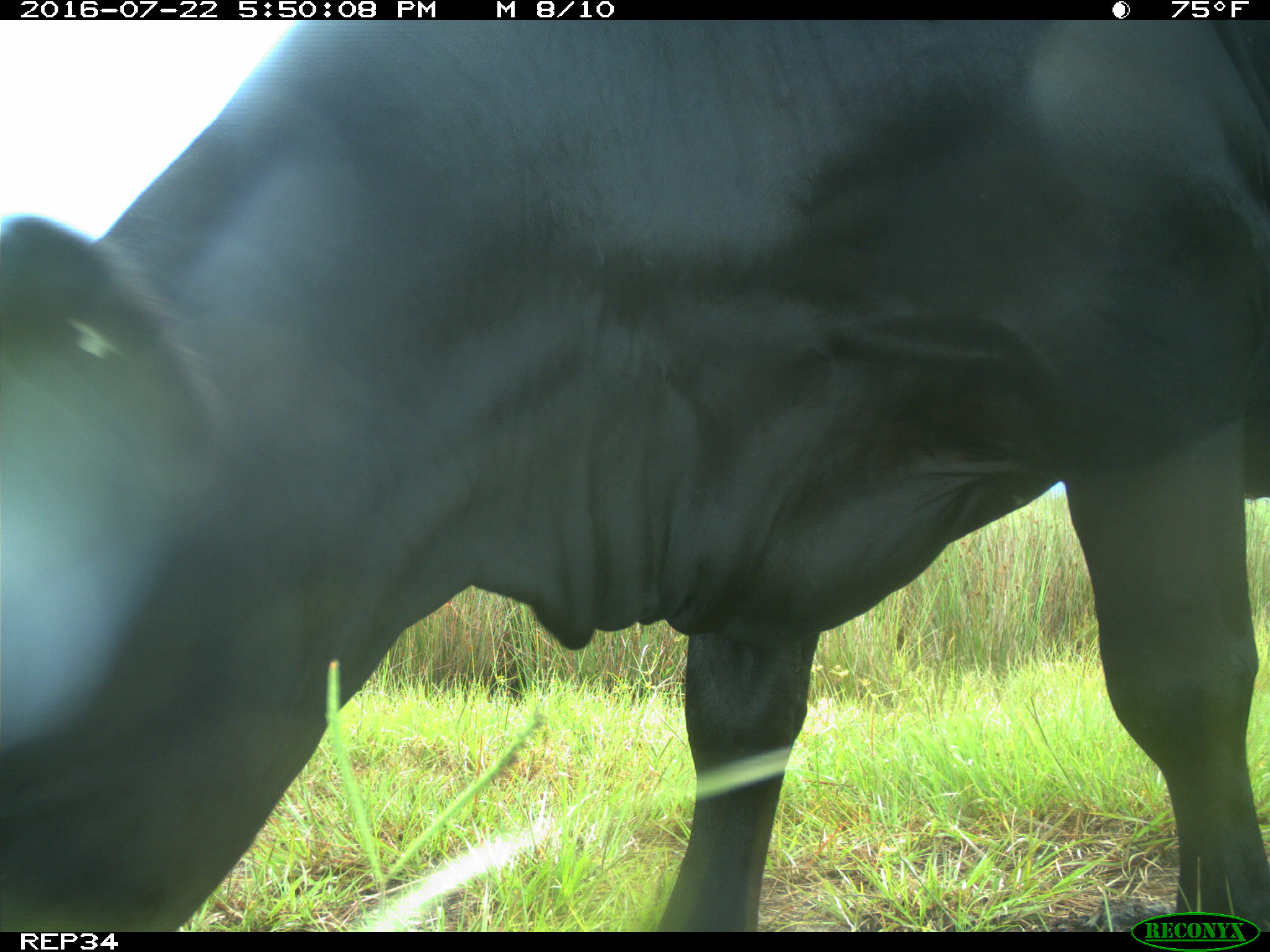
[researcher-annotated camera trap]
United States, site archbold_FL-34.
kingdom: Animalia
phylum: Chordata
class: Mammalia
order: Artiodactyla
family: Bovidae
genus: Bos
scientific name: Bos taurus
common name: domestic cow